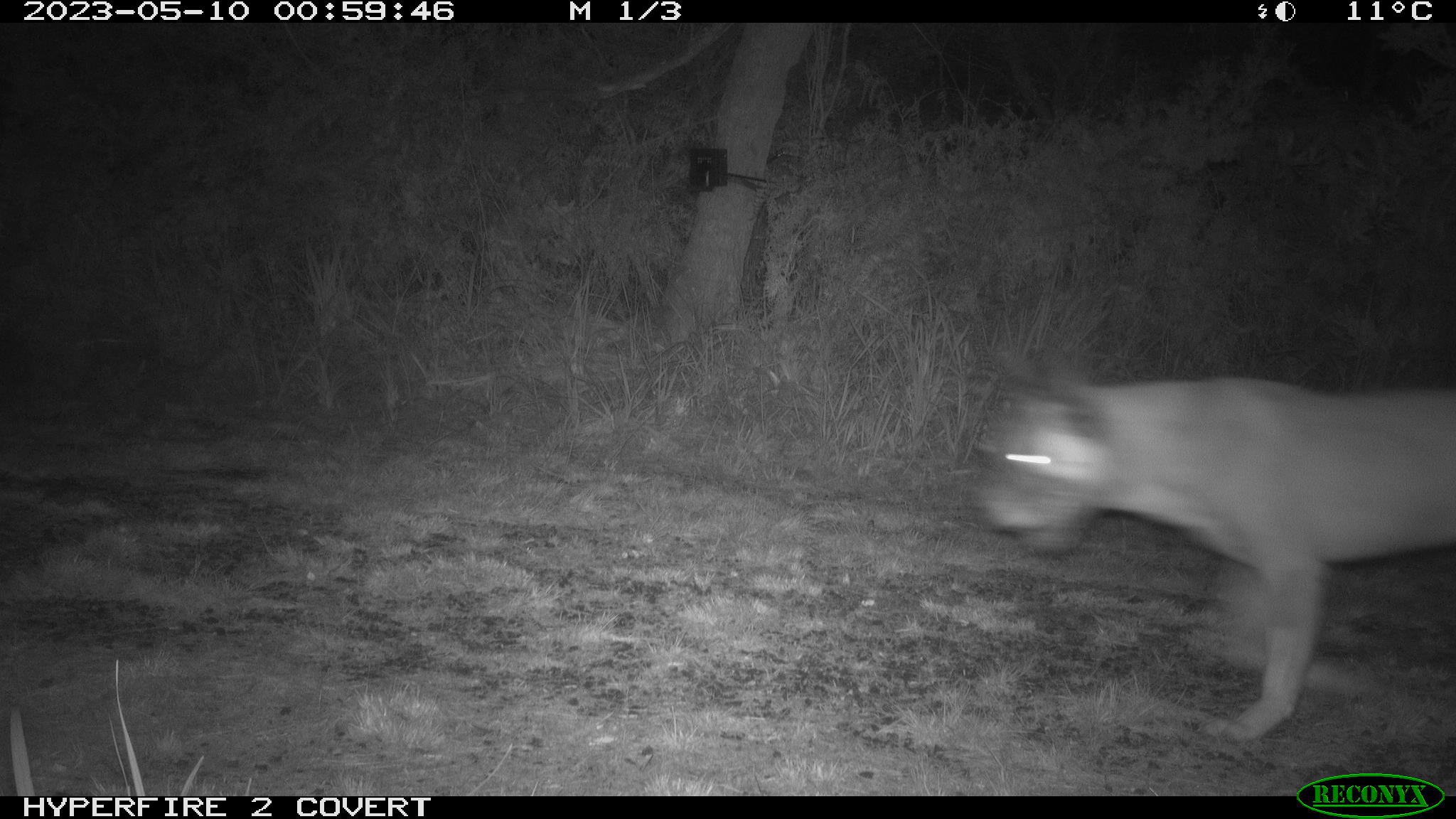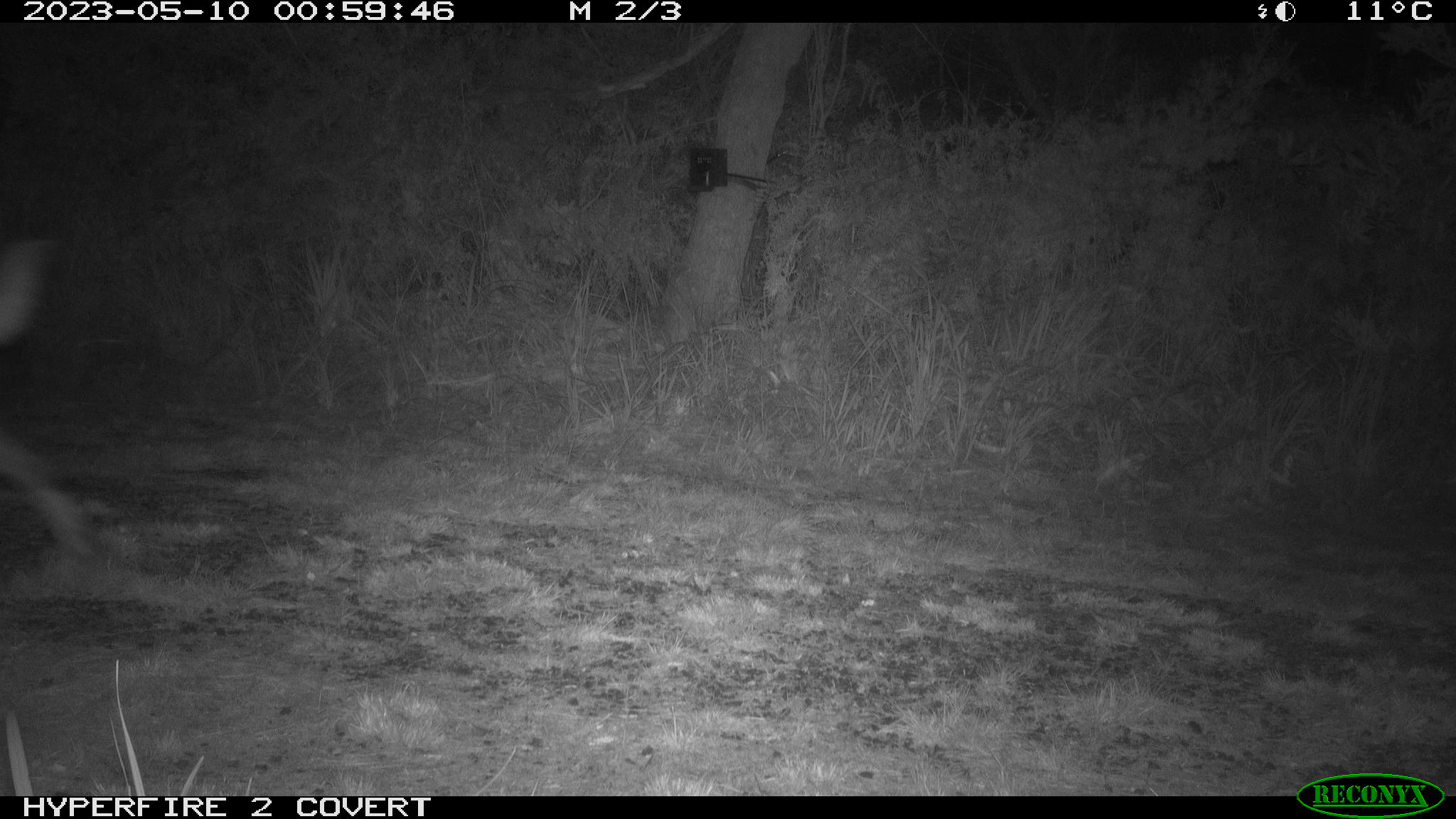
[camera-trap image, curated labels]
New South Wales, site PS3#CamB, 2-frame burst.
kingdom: Animalia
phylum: Chordata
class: Mammalia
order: Carnivora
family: Canidae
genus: Canis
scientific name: Canis familiaris dingo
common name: dingo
Dingo (Canis familiaris dingo).